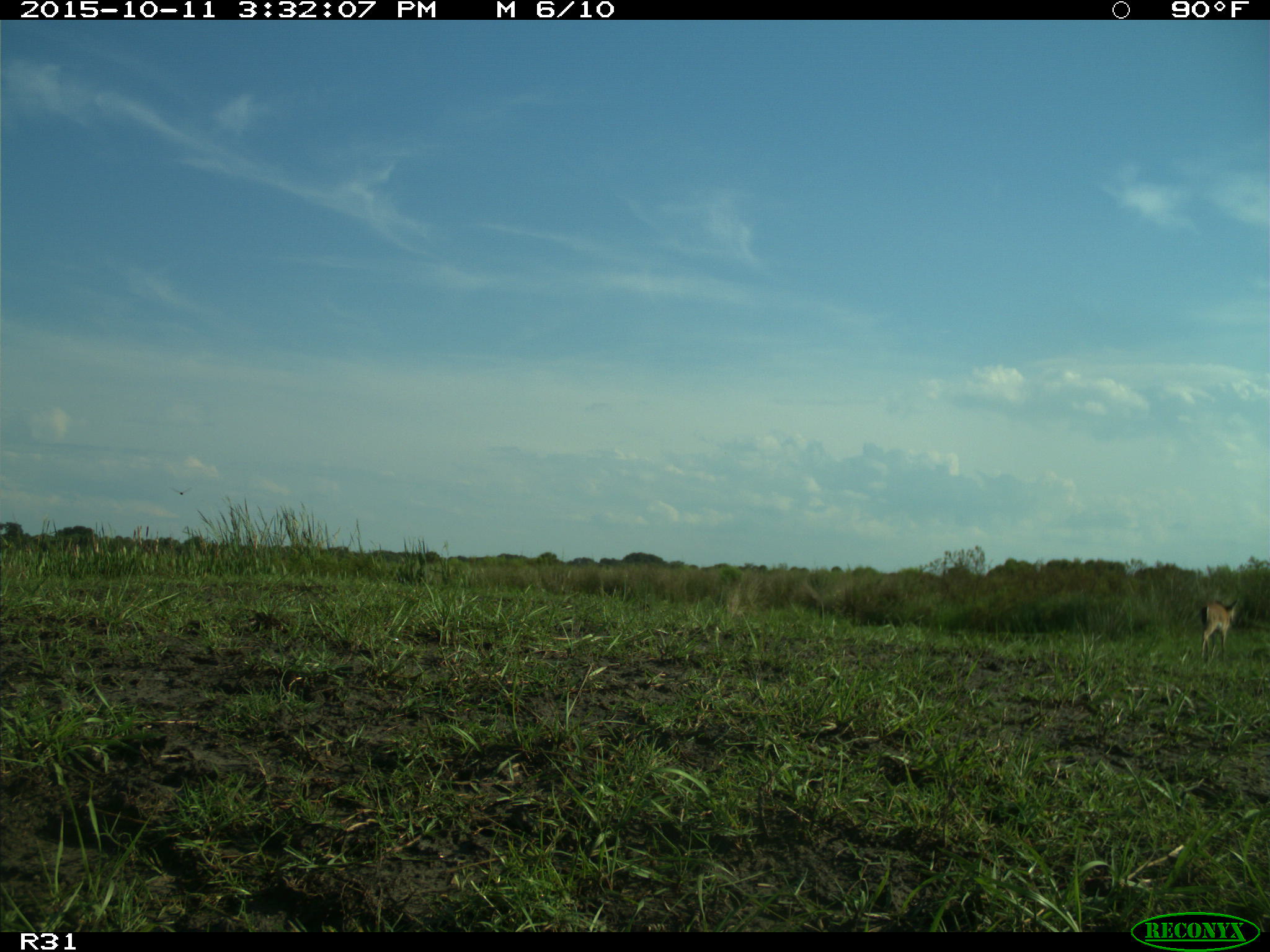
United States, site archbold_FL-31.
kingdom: Animalia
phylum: Chordata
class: Mammalia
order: Artiodactyla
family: Cervidae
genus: Odocoileus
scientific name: Odocoileus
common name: deer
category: unidentified deer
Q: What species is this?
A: Unidentified deer (deer) (Odocoileus).